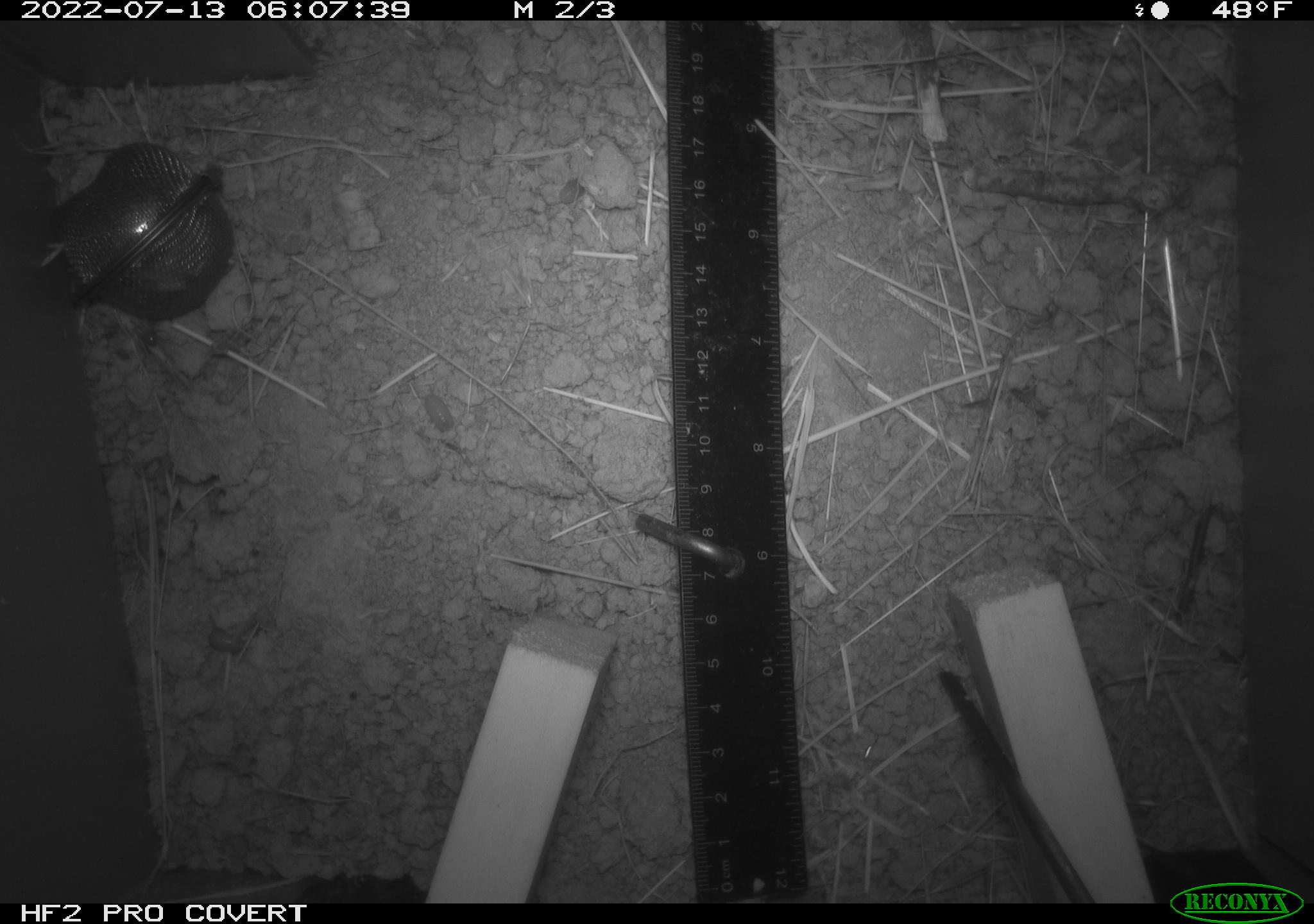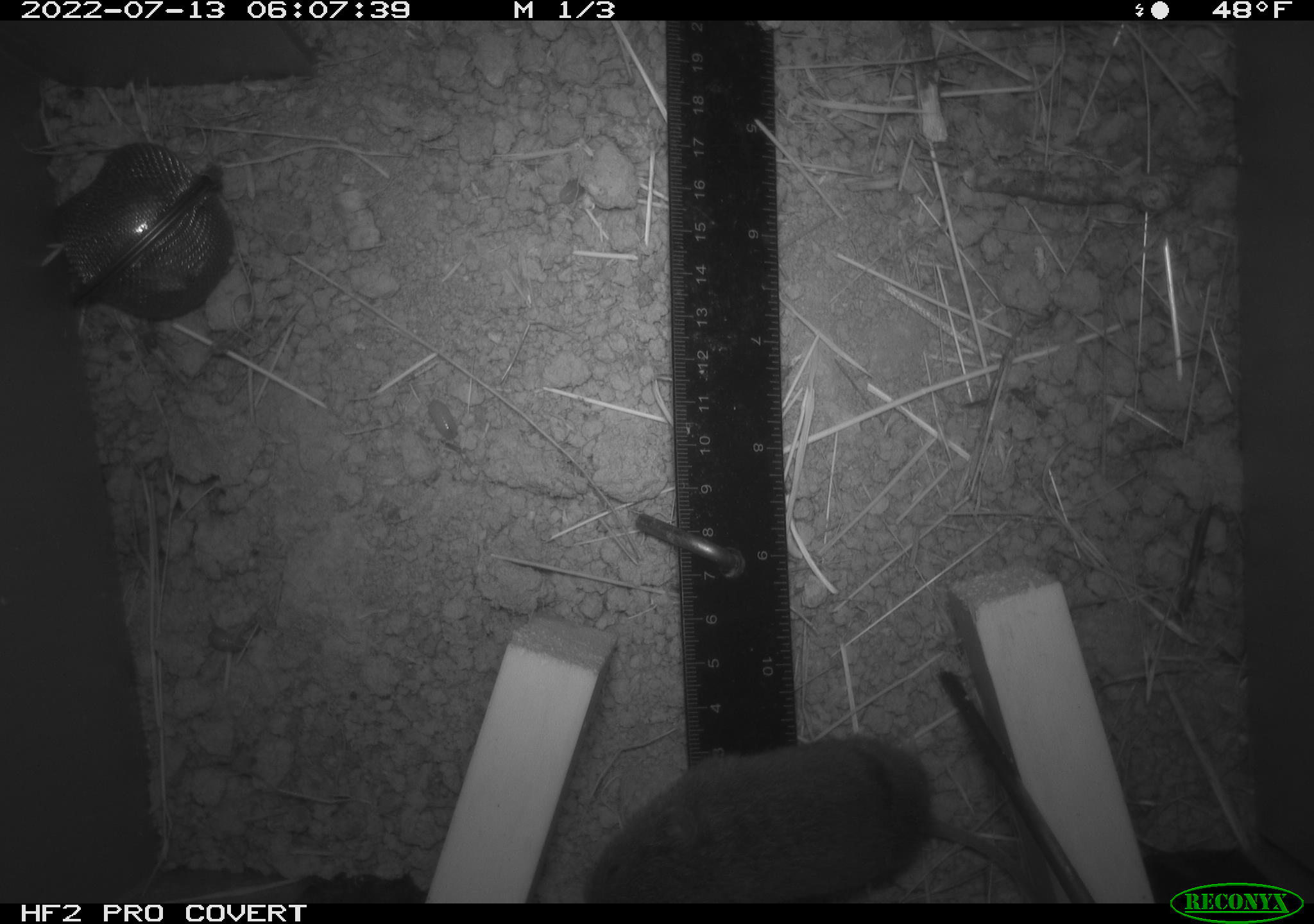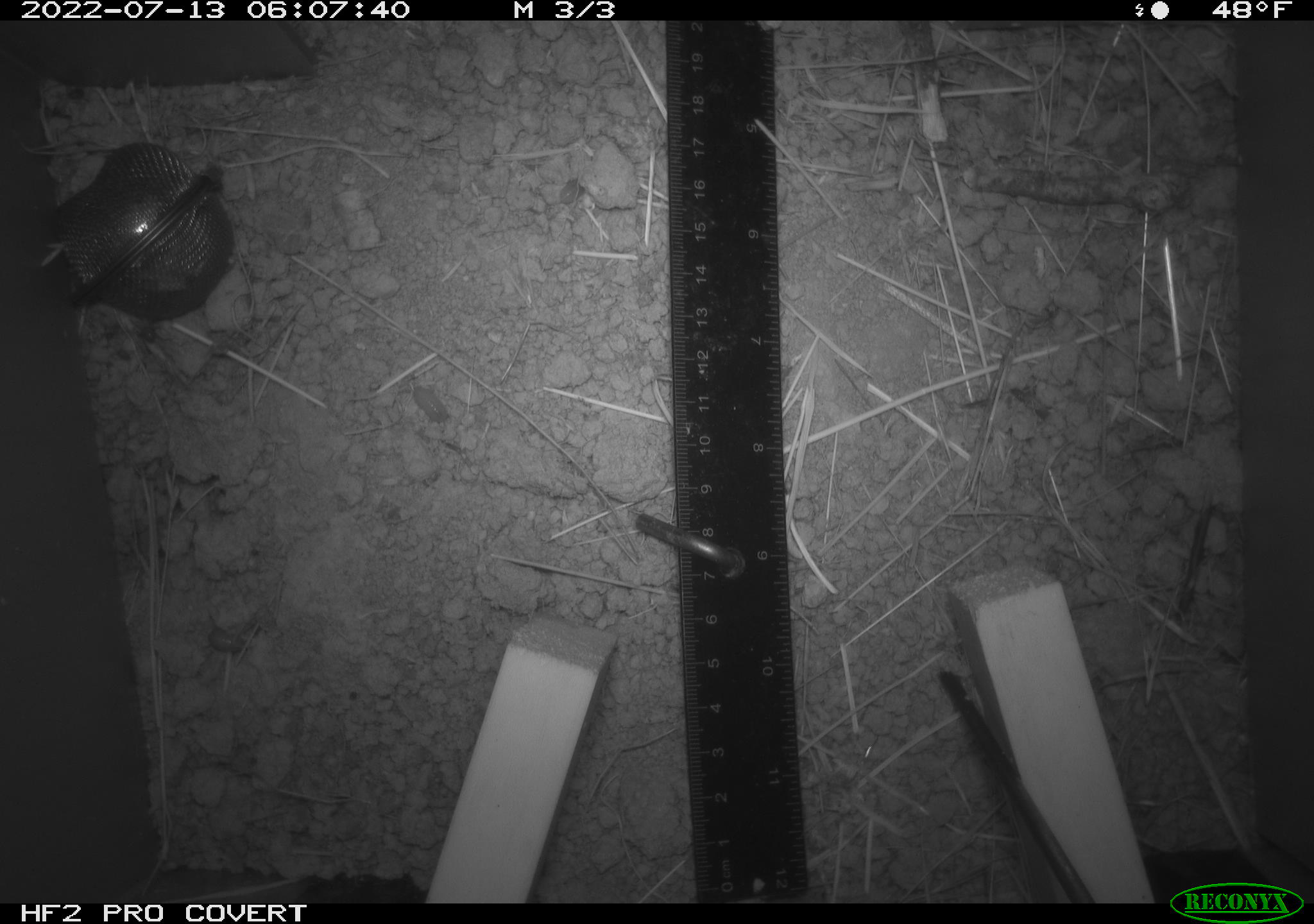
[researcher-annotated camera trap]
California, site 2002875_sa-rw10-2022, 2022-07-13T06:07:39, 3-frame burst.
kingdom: Animalia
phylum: Chordata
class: Mammalia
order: Rodentia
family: Cricetidae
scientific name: Arvicolinae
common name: voles, lemmings, and muskrats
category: arvicolinae subfamily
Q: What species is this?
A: Arvicolinae subfamily (voles, lemmings, and muskrats) (Arvicolinae).